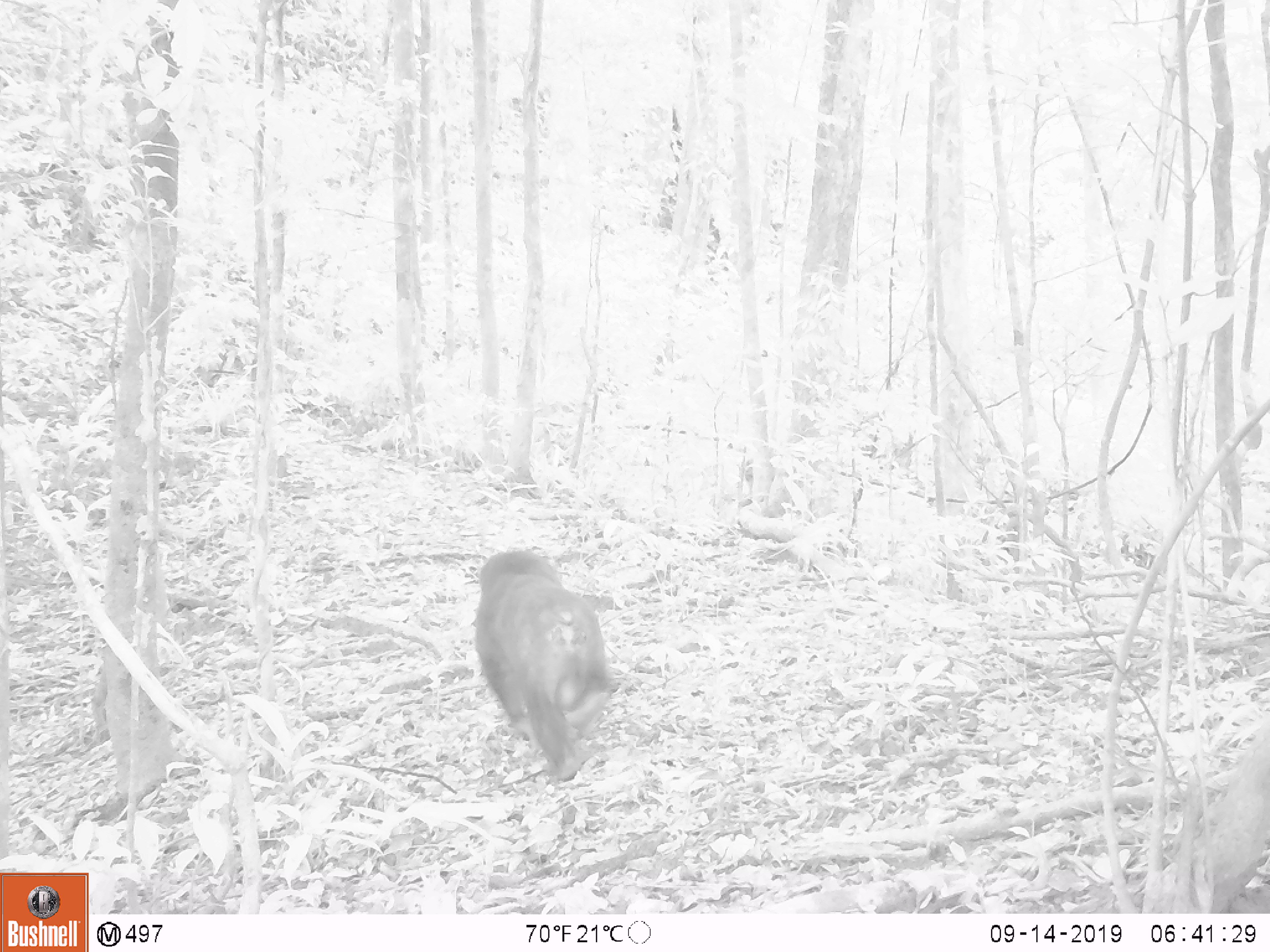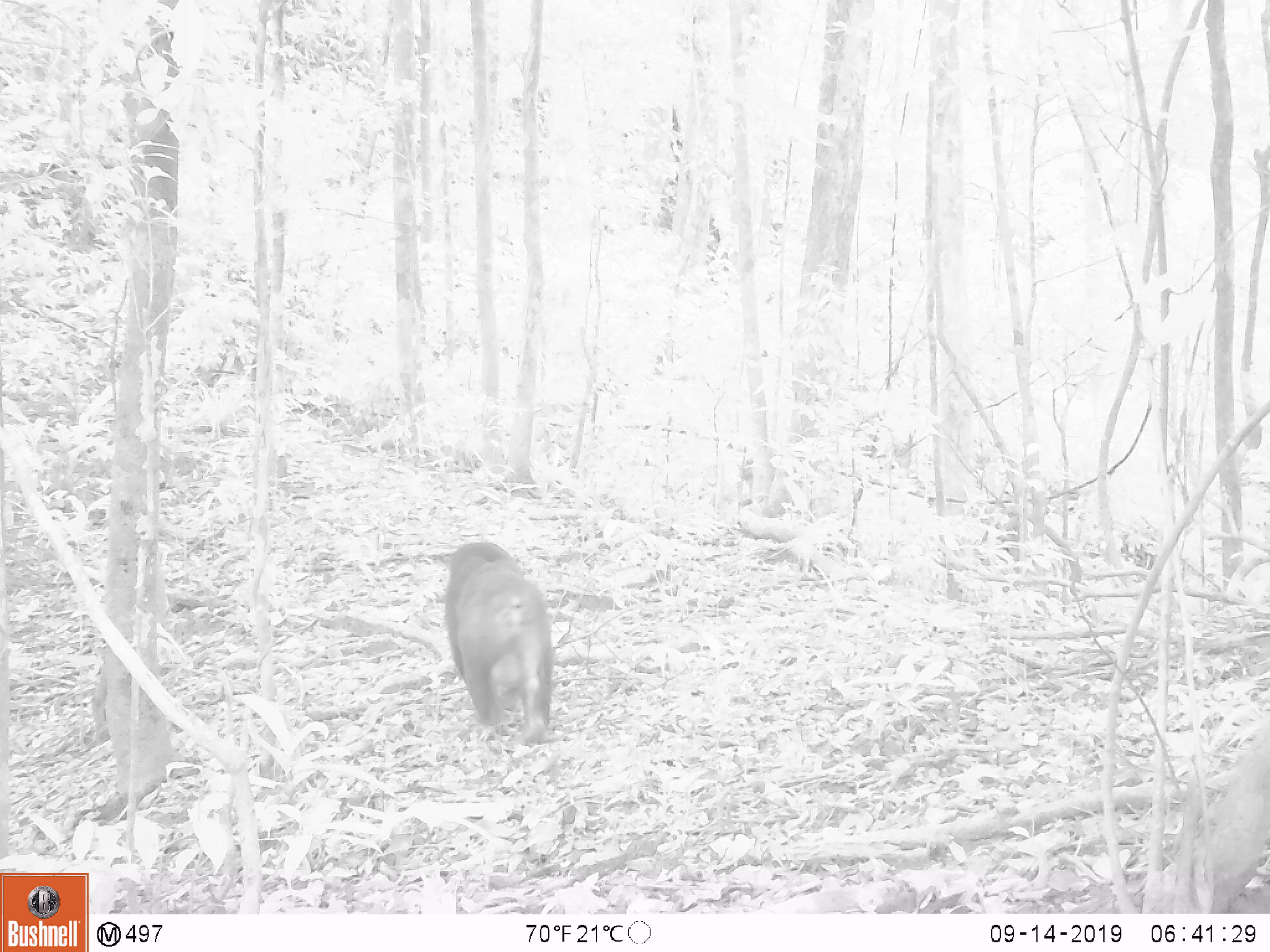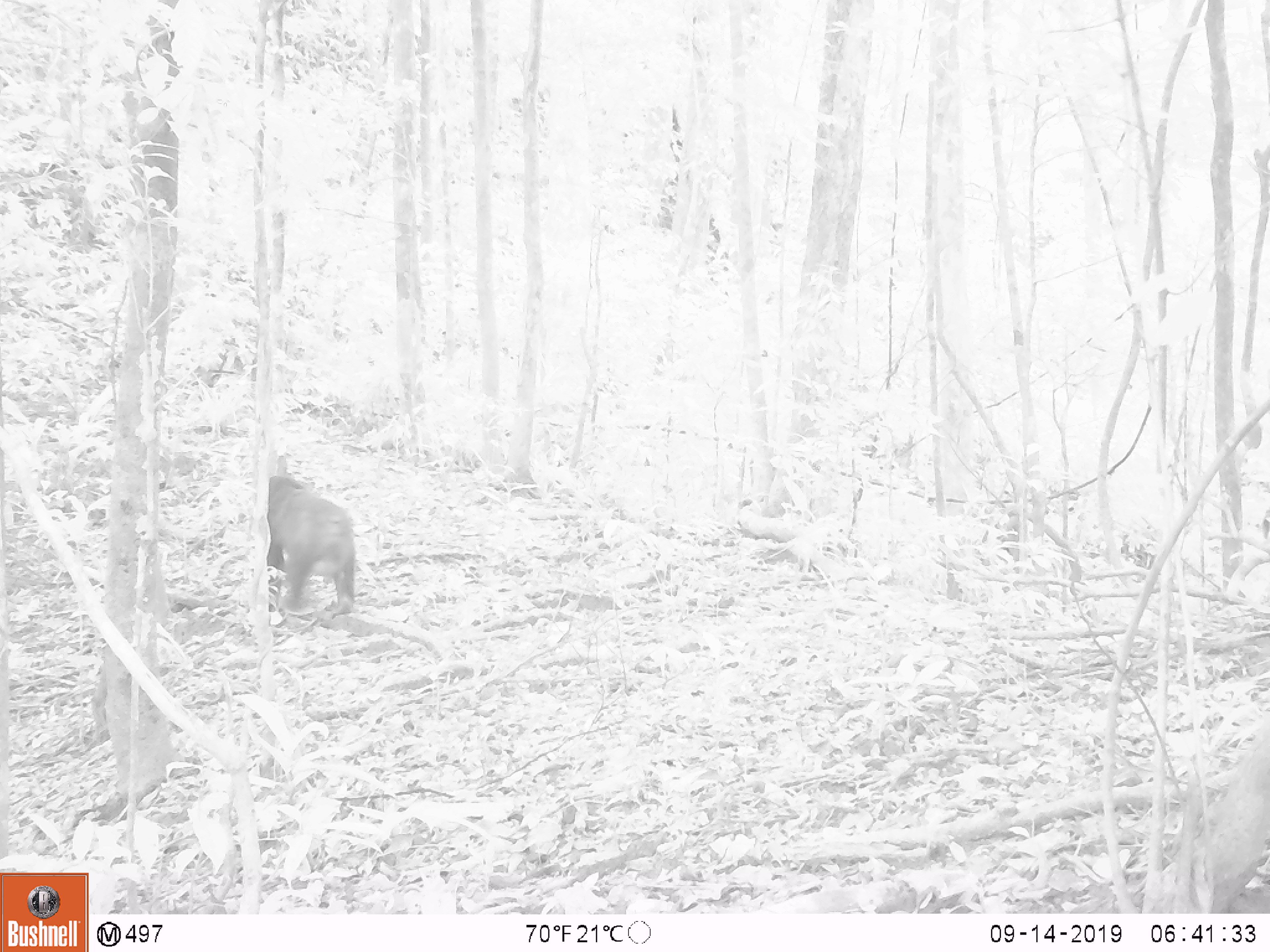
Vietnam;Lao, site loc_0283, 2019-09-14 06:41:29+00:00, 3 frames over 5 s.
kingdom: Animalia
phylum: Chordata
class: Mammalia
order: Primates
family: Cercopithecidae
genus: Macaca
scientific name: Macaca arctoides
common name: stump-tailed macaque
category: stump tailed macaque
Stump tailed macaque (stump-tailed macaque) (Macaca arctoides). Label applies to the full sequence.